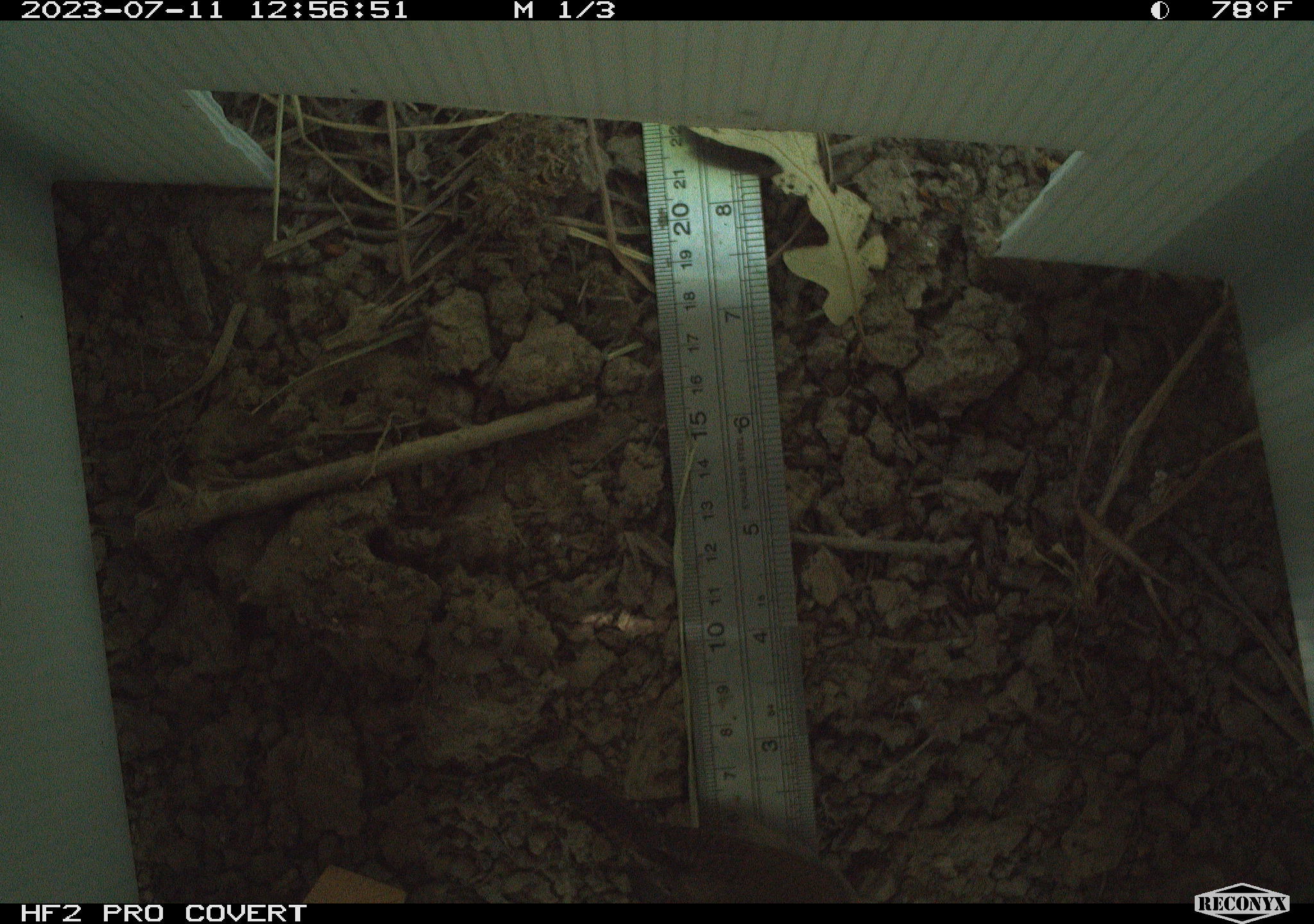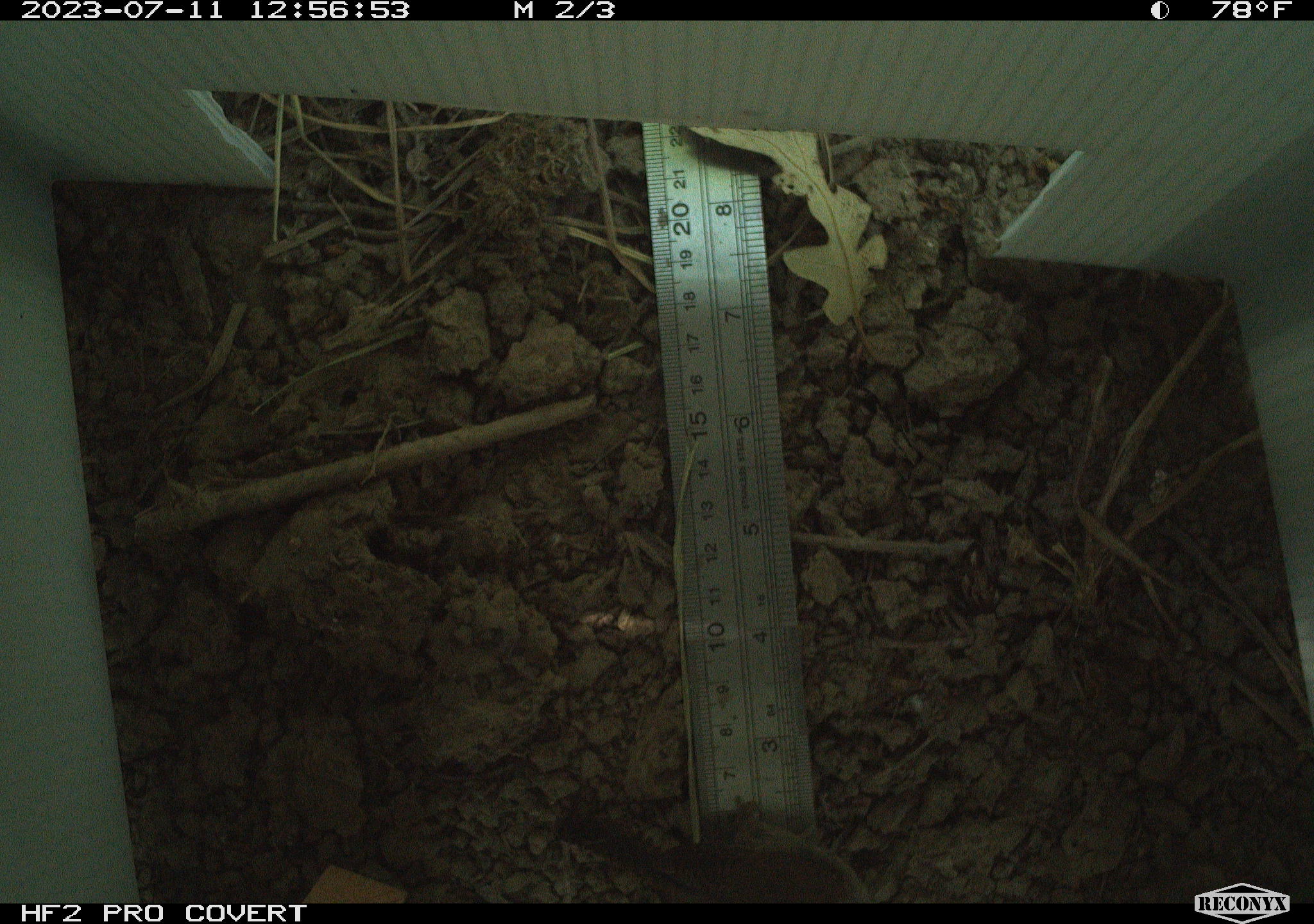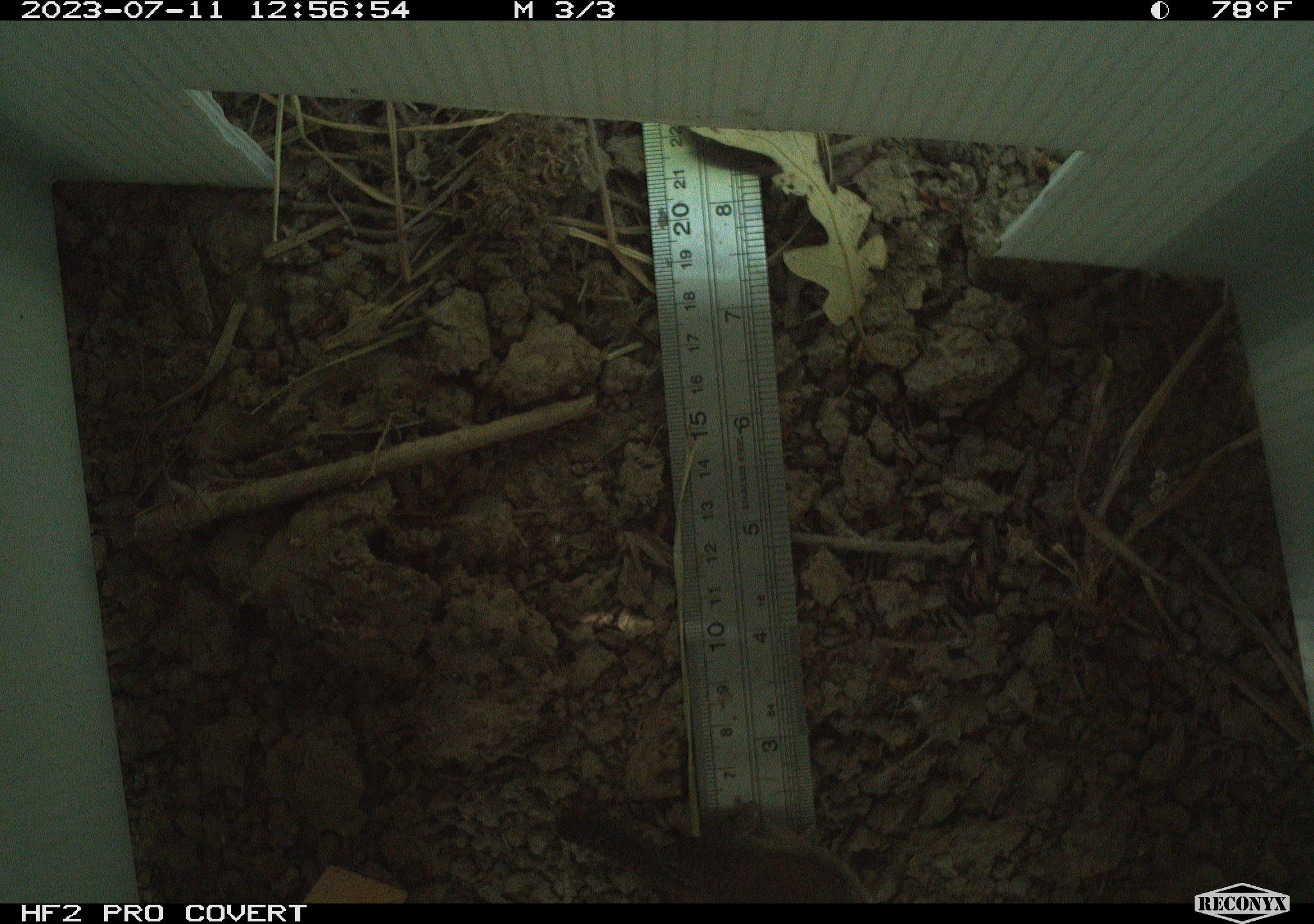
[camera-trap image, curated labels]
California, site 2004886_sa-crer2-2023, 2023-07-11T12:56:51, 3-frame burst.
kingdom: Animalia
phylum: Chordata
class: Aves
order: Passeriformes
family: Troglodytidae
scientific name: Troglodytidae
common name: wren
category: troglodytidae family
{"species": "troglodytidae family (wren) (Troglodytidae)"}